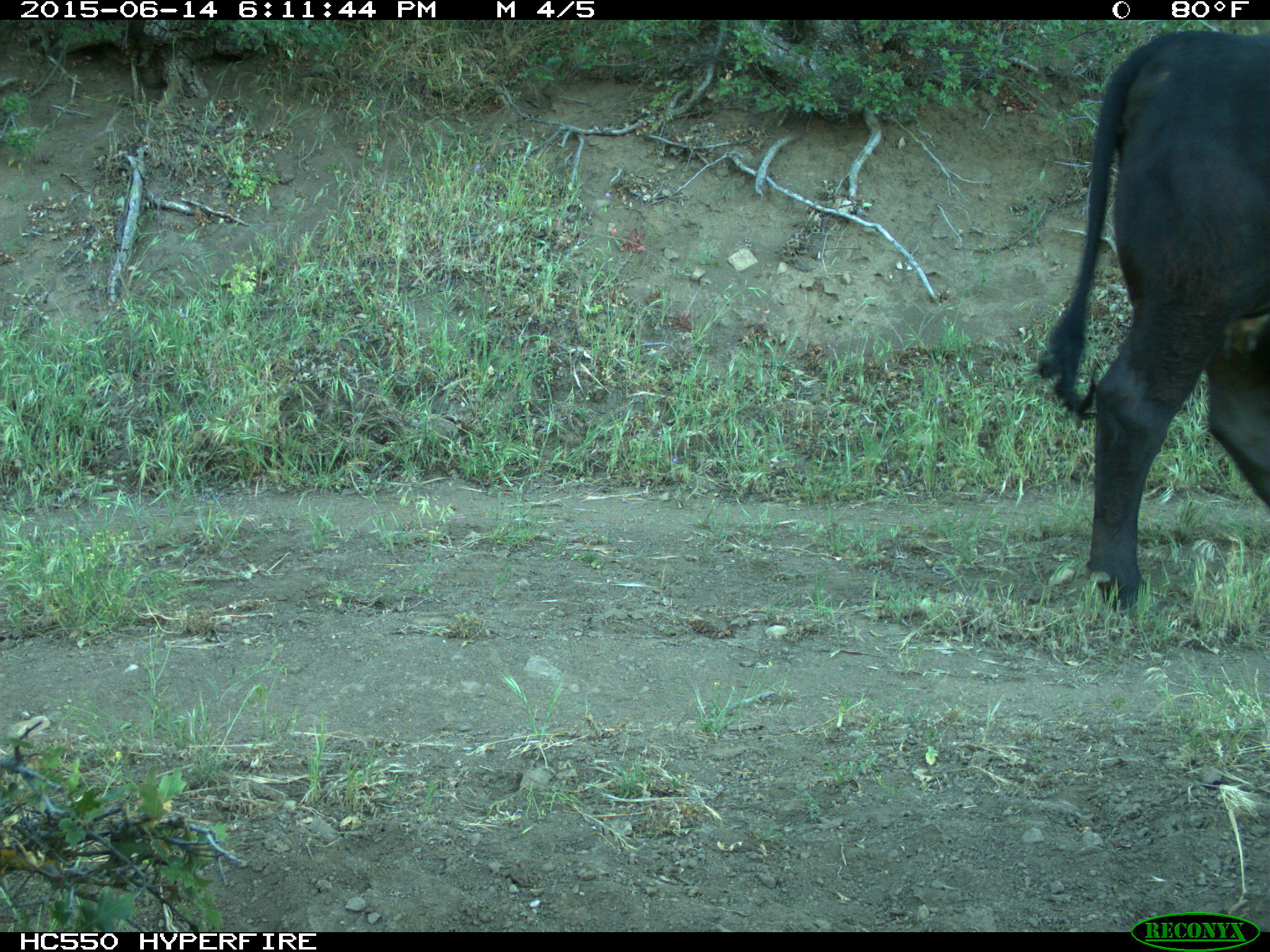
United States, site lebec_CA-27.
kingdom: Animalia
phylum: Chordata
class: Mammalia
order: Artiodactyla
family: Bovidae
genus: Bos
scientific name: Bos taurus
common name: domestic cow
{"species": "Bos taurus (domestic cow)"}